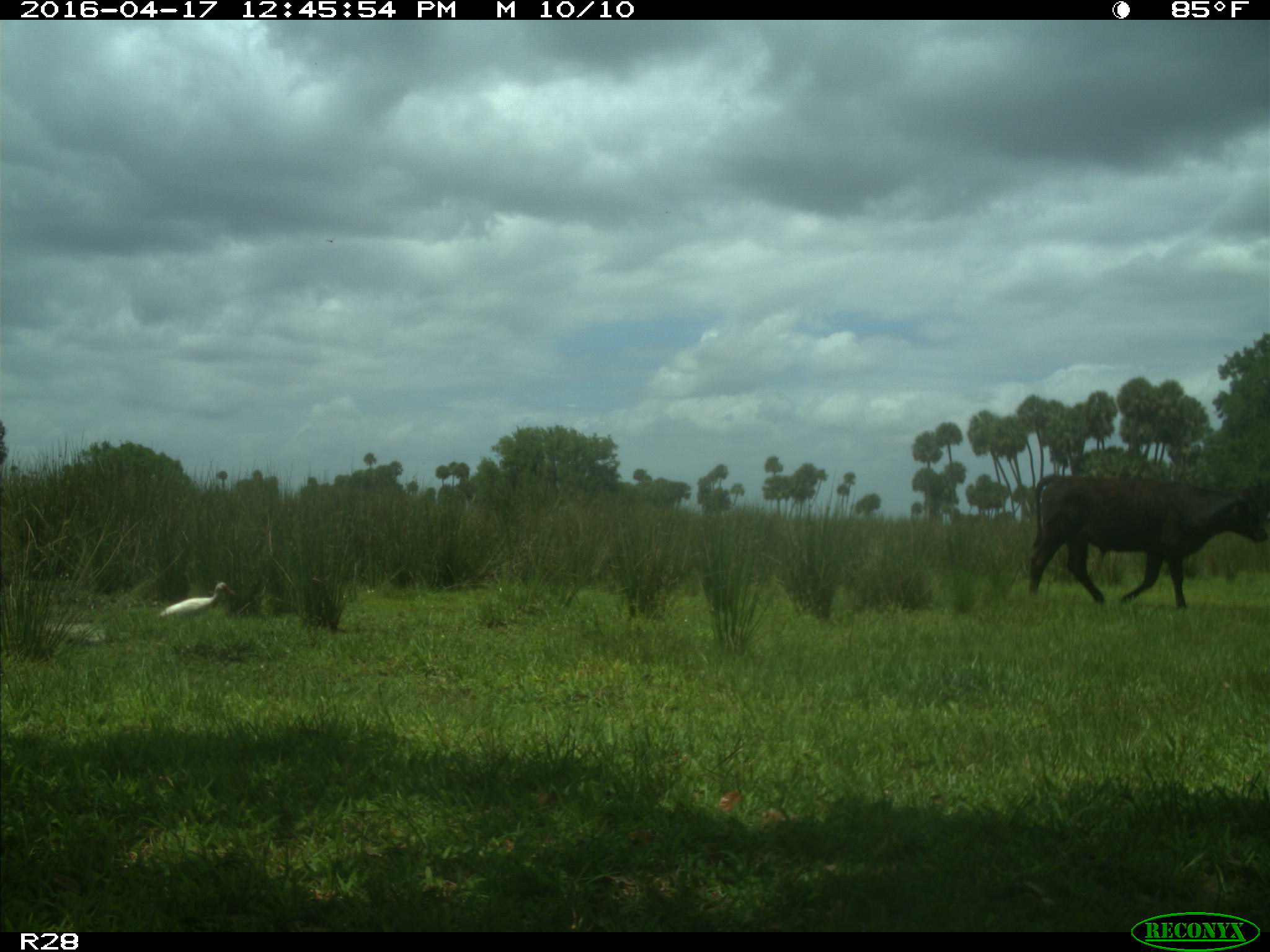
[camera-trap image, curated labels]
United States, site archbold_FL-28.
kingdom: Animalia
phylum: Chordata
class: Mammalia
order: Artiodactyla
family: Bovidae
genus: Bos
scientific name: Bos taurus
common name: domestic cow